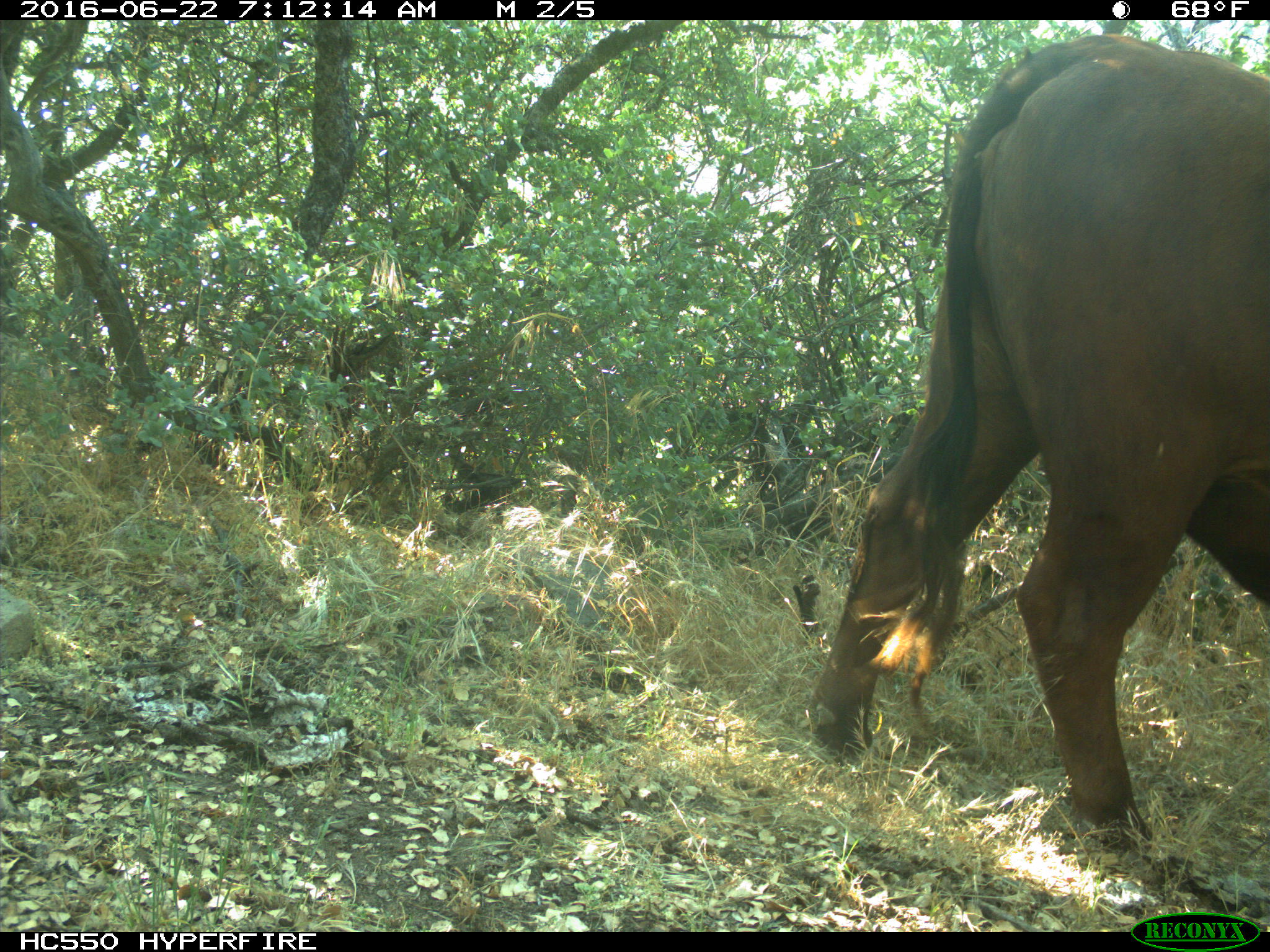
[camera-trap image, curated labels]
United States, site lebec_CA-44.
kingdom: Animalia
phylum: Chordata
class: Mammalia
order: Artiodactyla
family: Bovidae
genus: Bos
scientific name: Bos taurus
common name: domestic cow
Bos taurus (domestic cow).